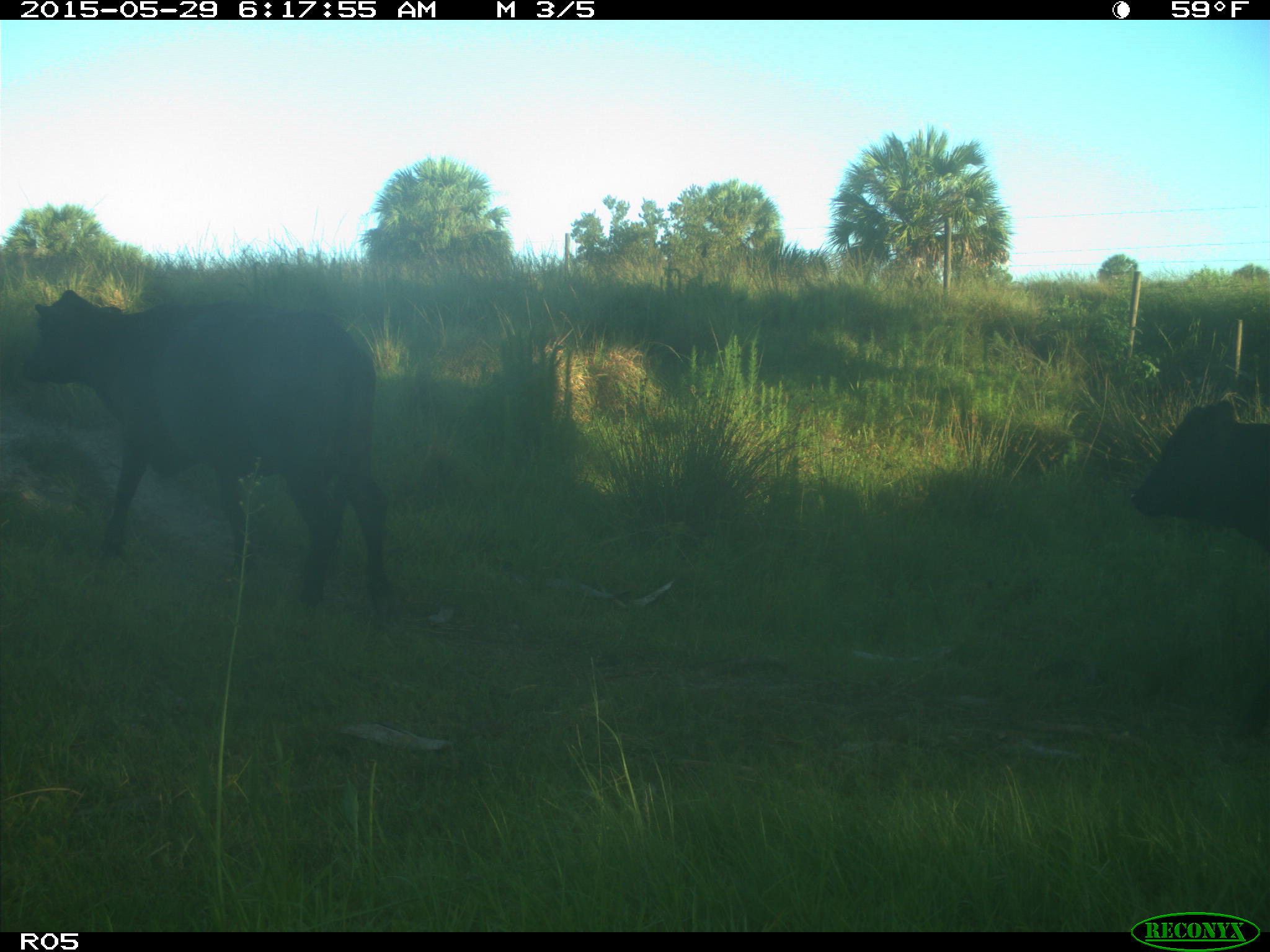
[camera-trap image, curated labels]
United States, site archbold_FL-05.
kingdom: Animalia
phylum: Chordata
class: Mammalia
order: Artiodactyla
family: Bovidae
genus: Bos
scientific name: Bos taurus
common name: domestic cow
Bos taurus (domestic cow).